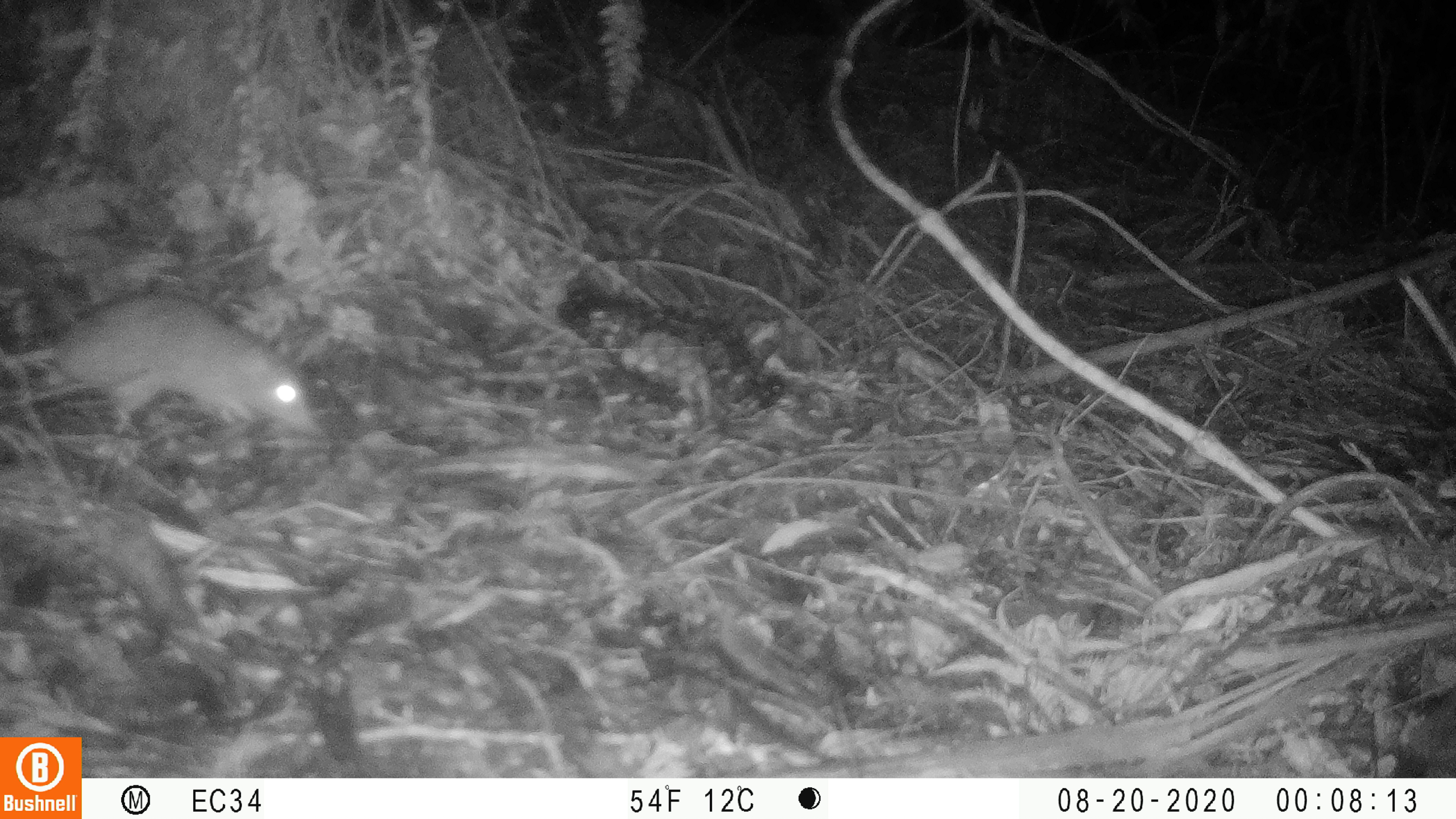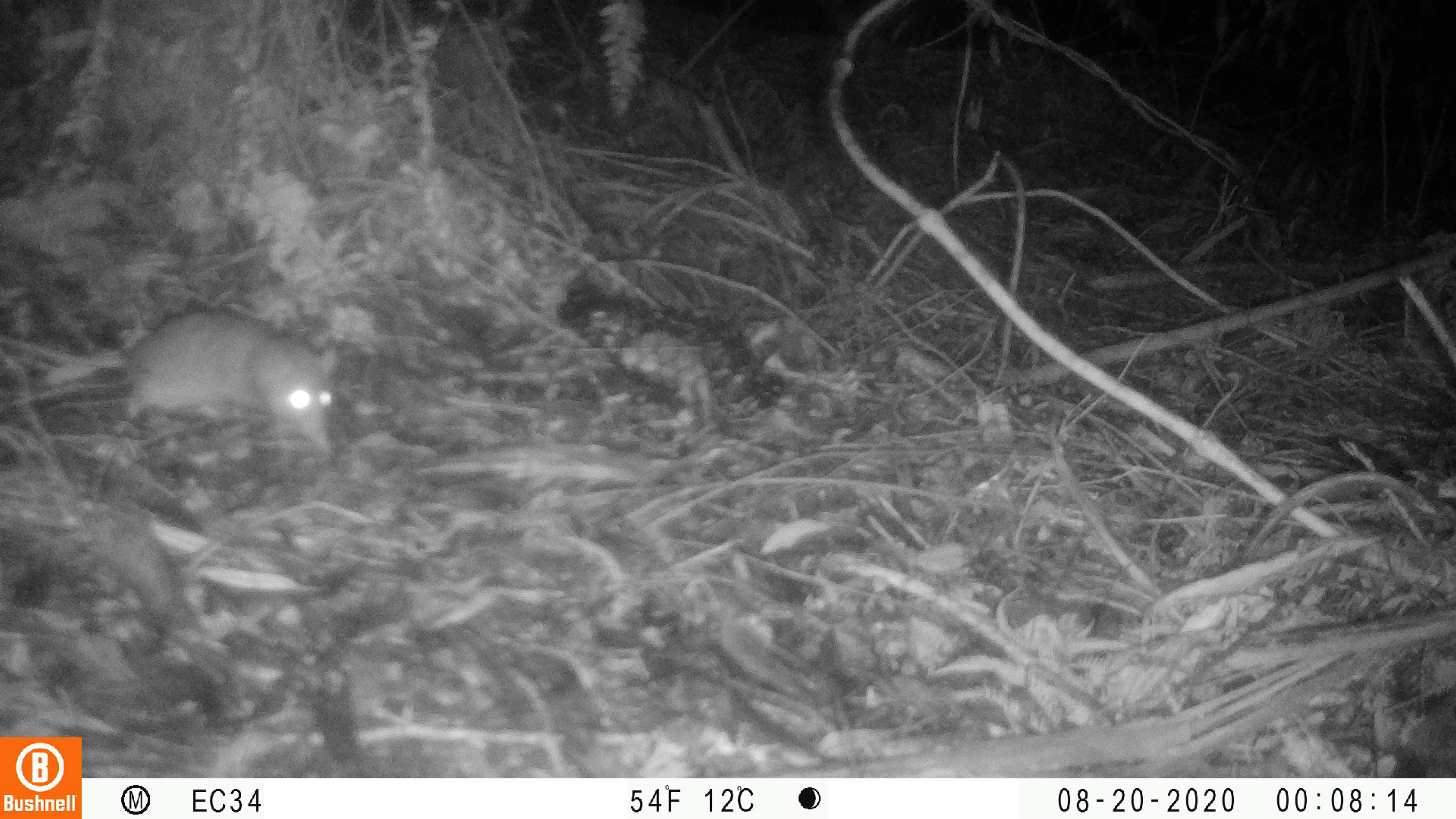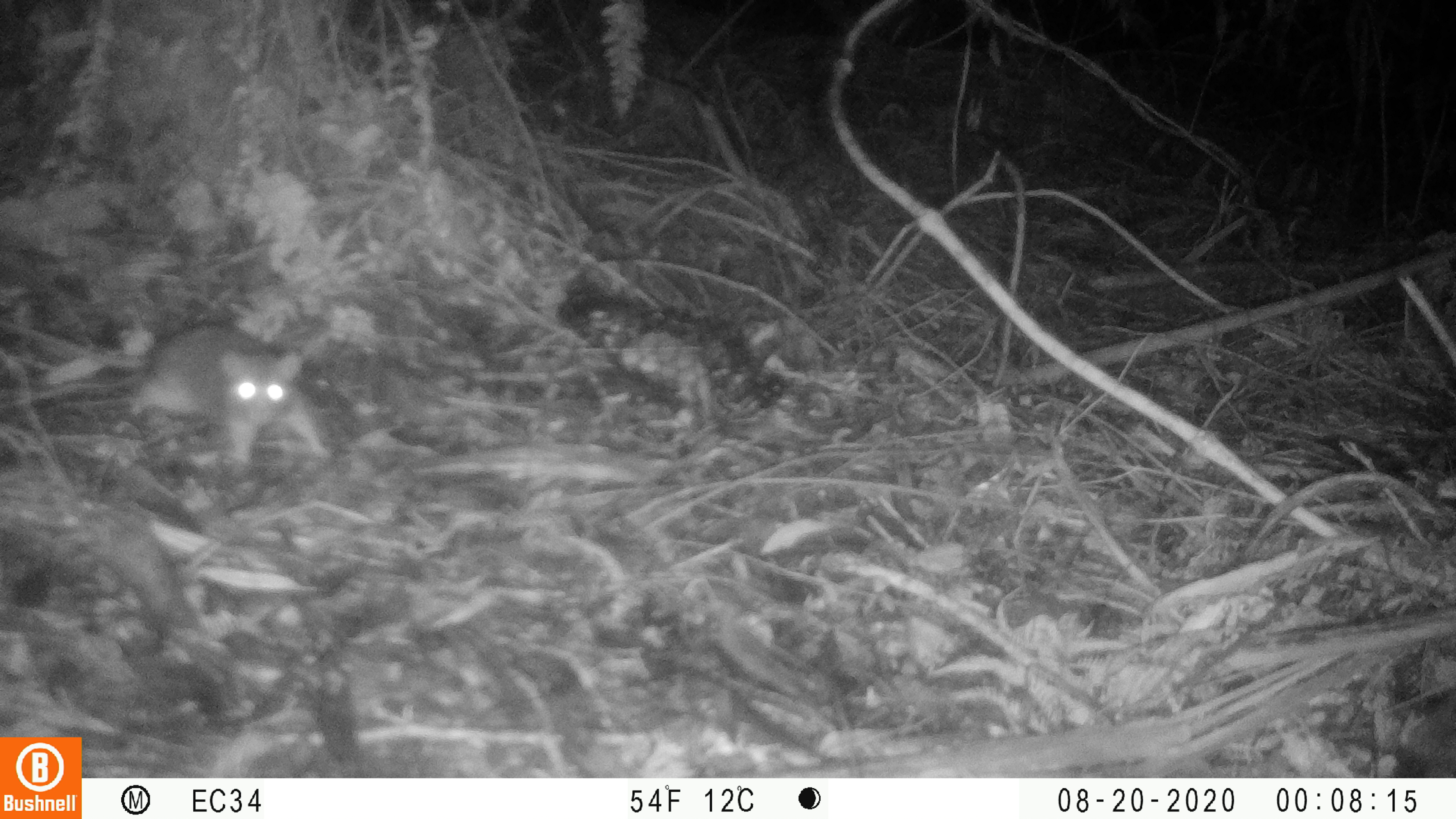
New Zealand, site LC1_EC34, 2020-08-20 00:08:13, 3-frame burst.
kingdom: Animalia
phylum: Chordata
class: Mammalia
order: Rodentia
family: Muridae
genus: Rattus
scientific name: Rattus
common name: rat